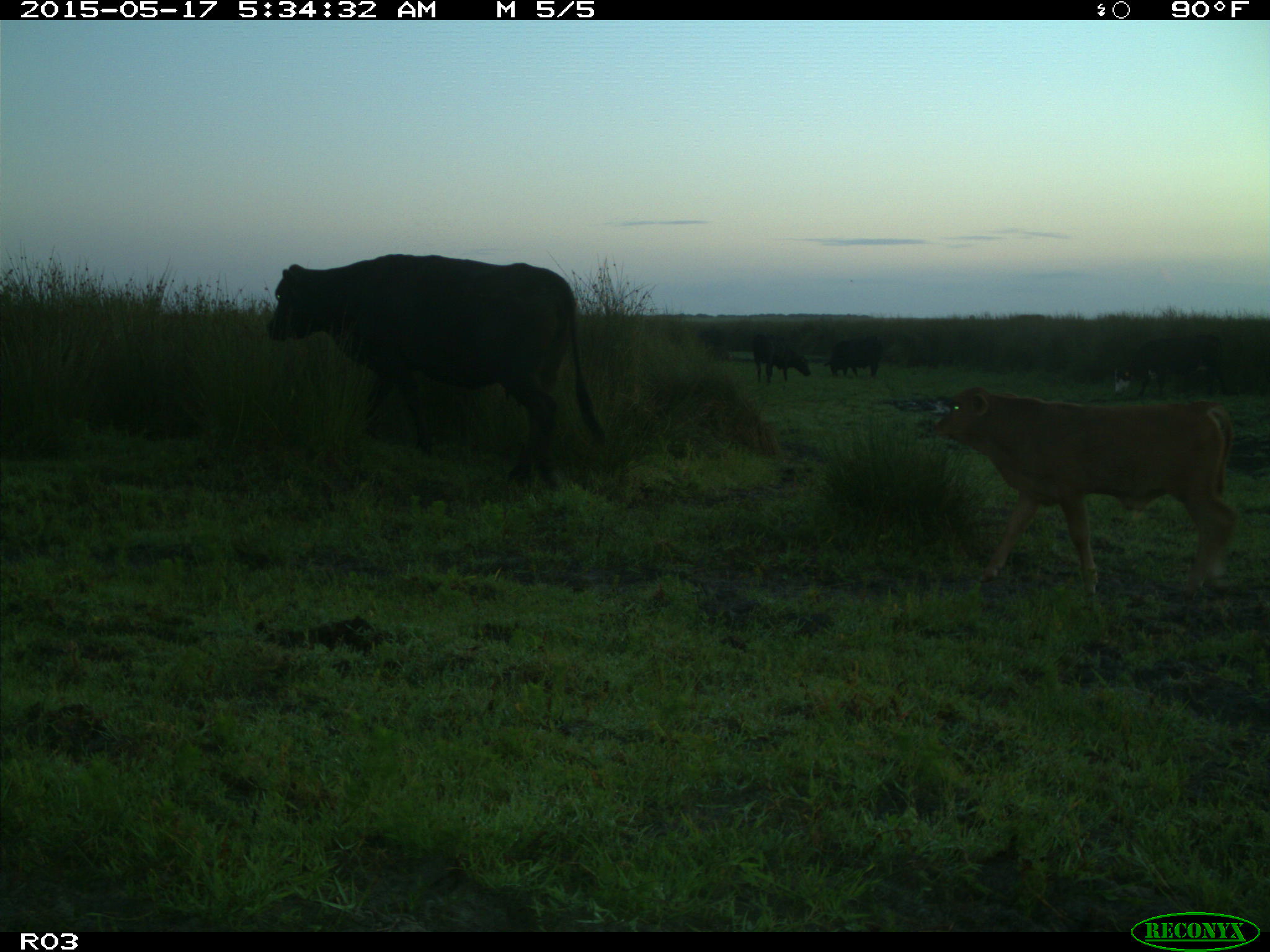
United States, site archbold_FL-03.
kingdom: Animalia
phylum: Chordata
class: Mammalia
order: Artiodactyla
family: Bovidae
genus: Bos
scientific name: Bos taurus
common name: domestic cow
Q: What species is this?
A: Bos taurus (domestic cow).